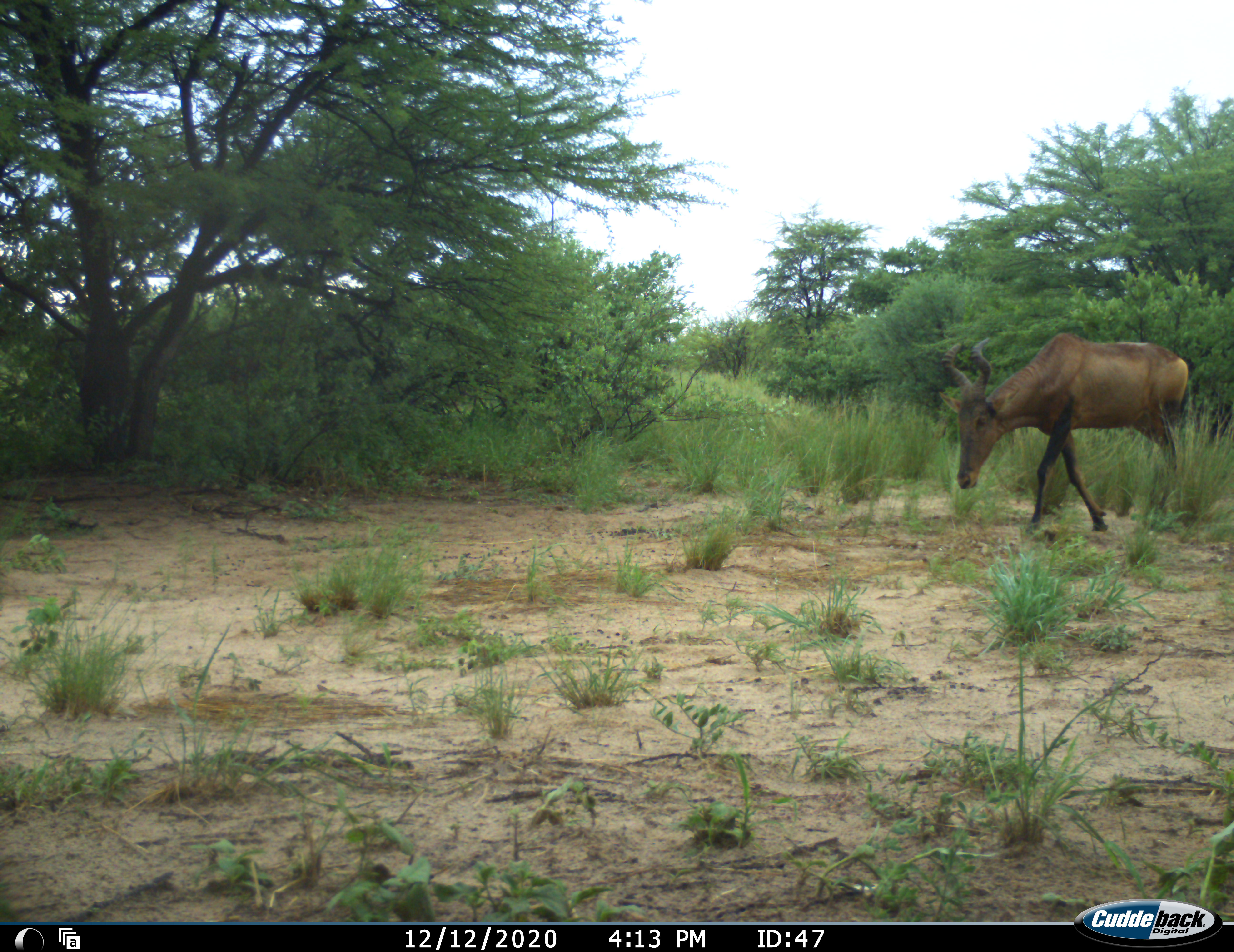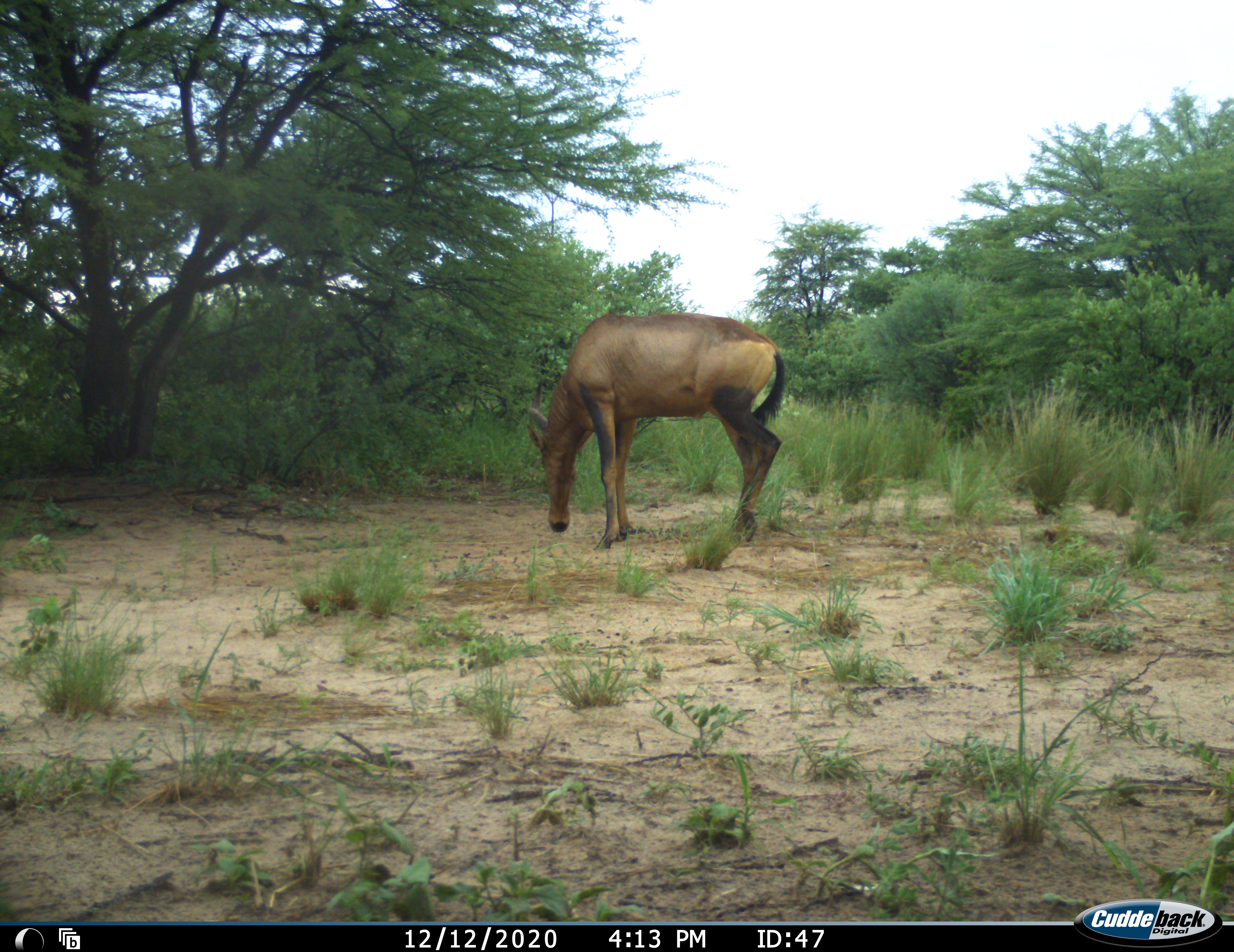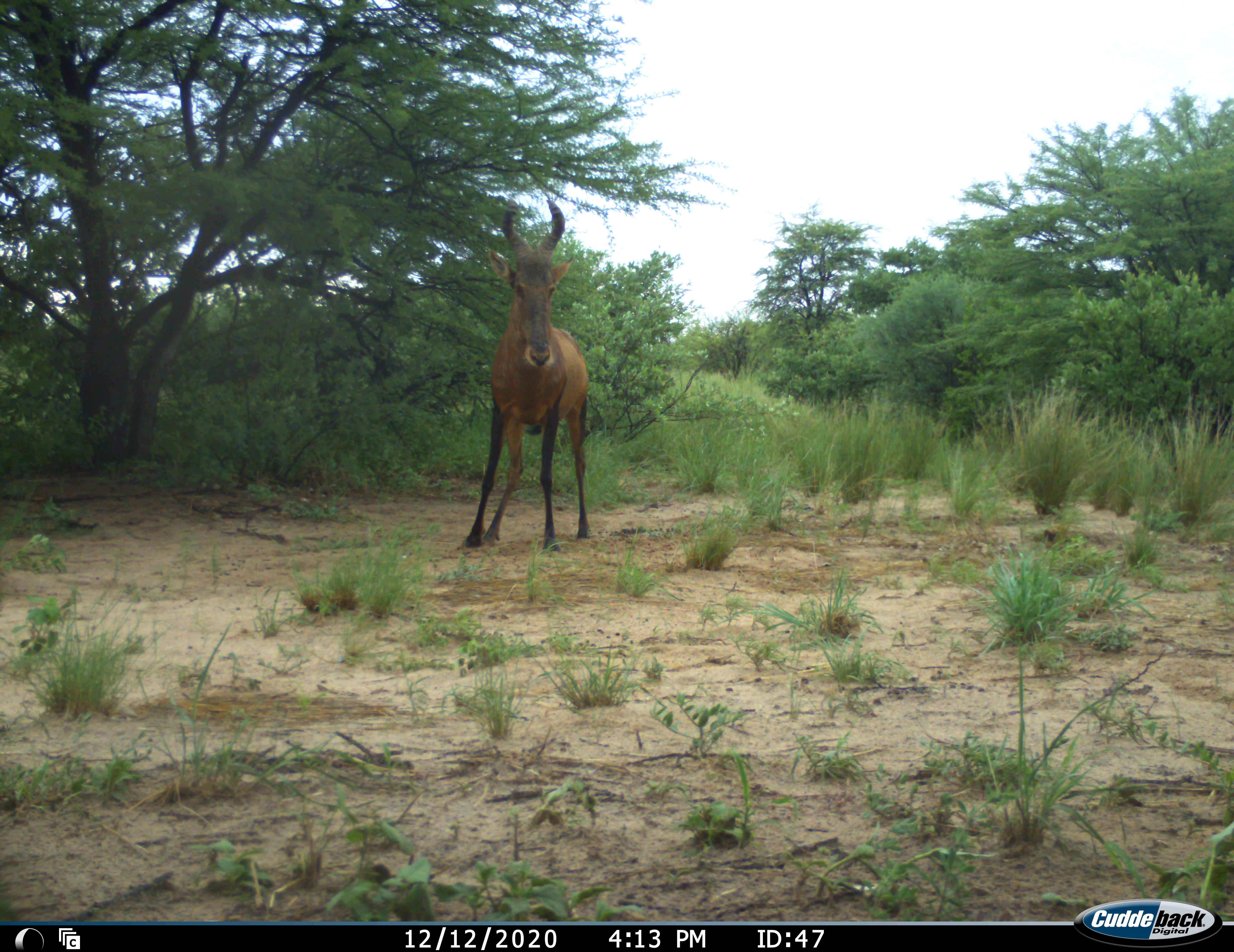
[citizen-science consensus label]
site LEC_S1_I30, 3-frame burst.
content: unidentified animal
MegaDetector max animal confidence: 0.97